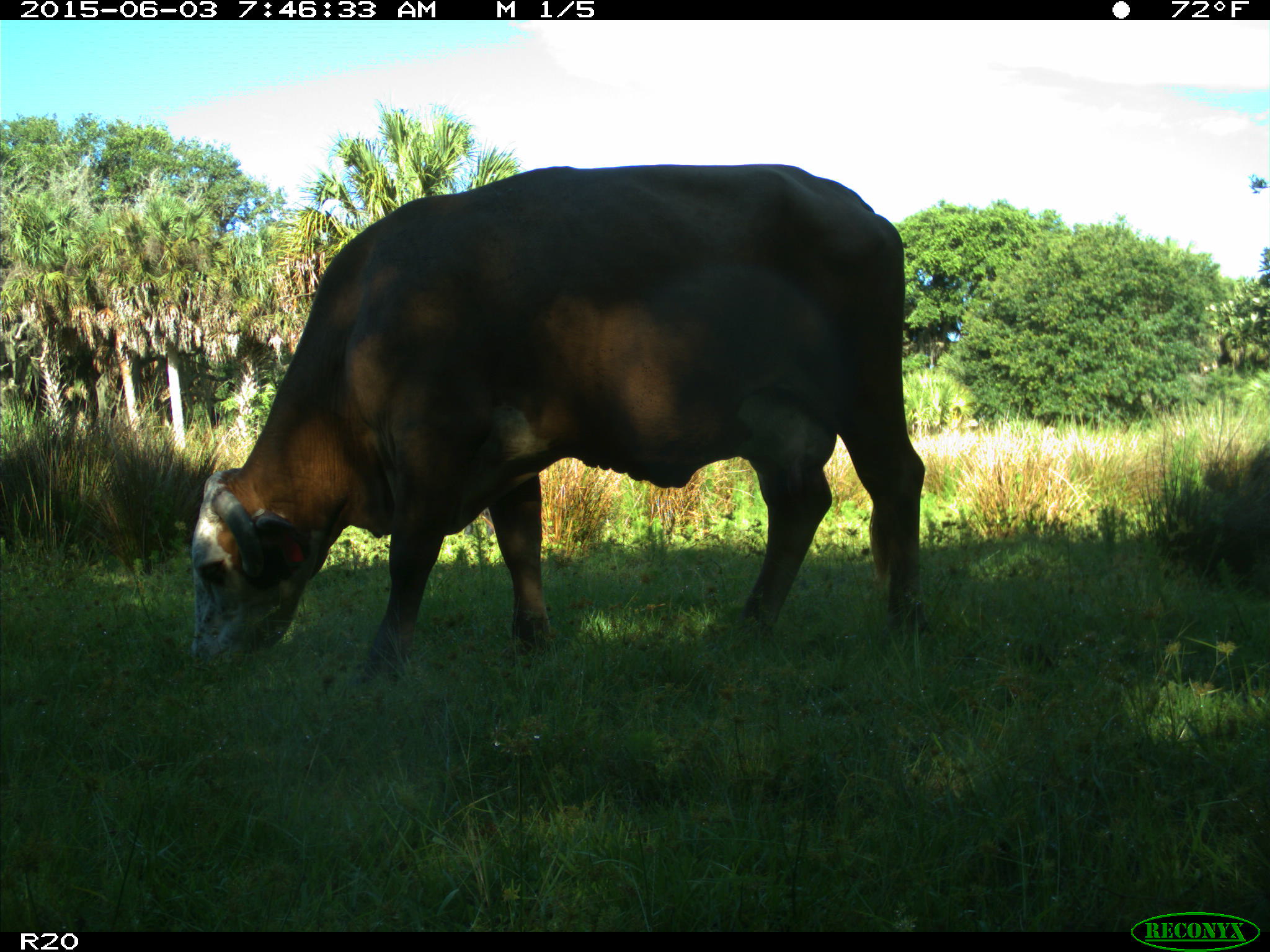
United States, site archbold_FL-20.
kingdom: Animalia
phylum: Chordata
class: Mammalia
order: Artiodactyla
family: Bovidae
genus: Bos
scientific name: Bos taurus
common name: domestic cow